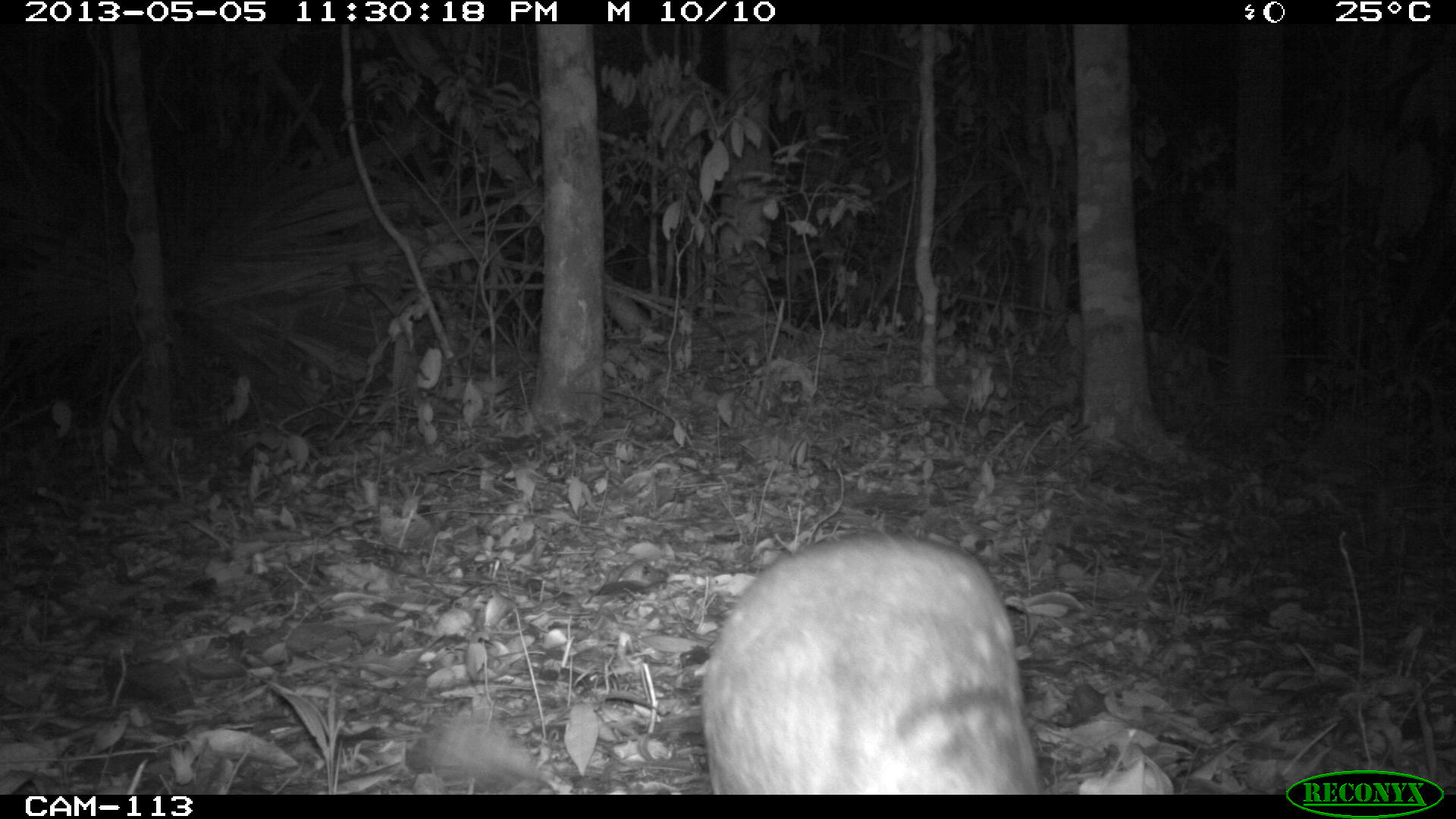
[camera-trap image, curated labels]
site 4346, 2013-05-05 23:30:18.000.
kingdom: Animalia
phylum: Chordata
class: Mammalia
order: Rodentia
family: Cuniculidae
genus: Cuniculus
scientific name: Cuniculus paca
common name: lowland paca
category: agouti paca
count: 1